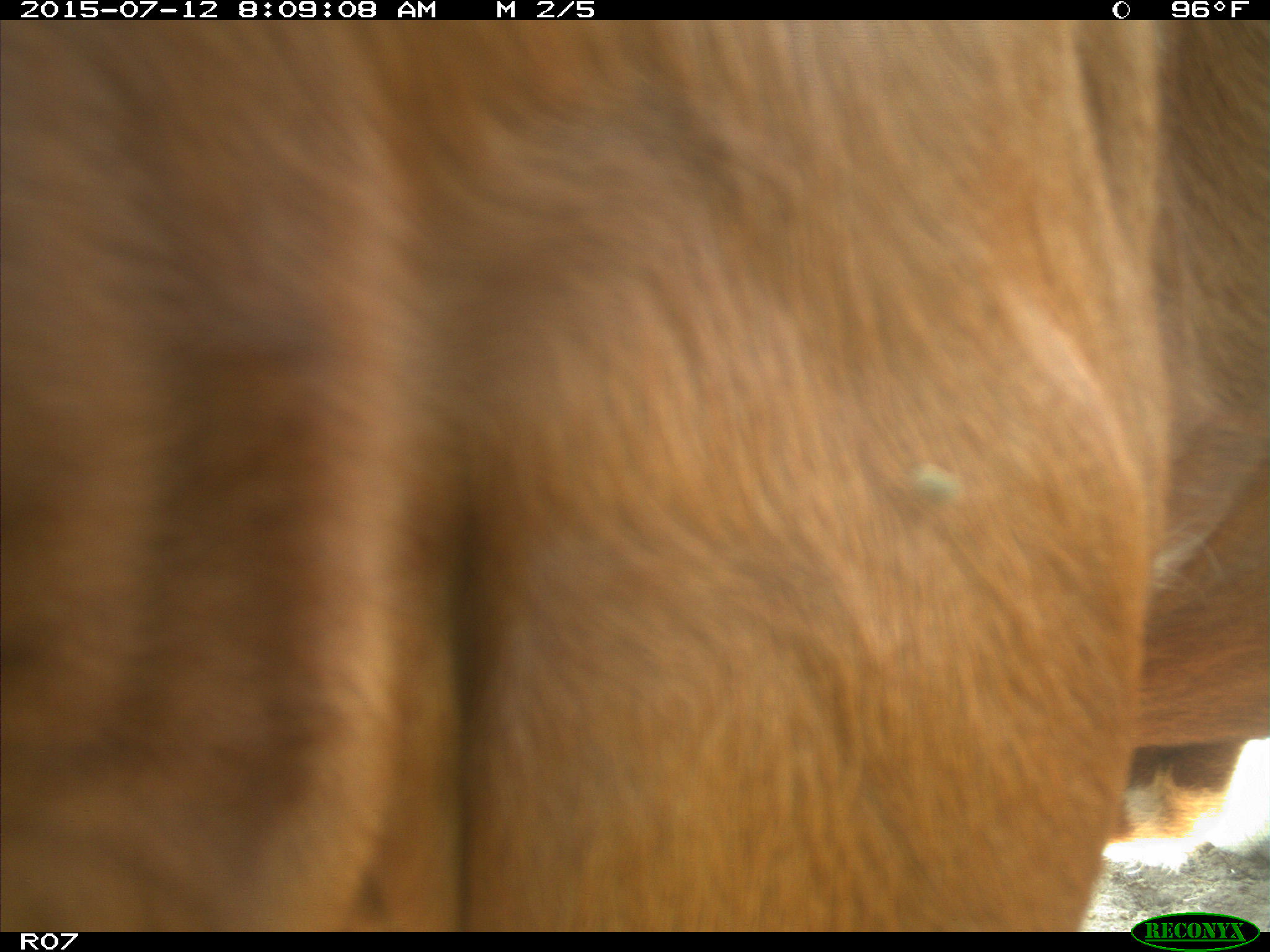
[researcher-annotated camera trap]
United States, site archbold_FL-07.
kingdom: Animalia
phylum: Chordata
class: Mammalia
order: Artiodactyla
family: Bovidae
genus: Bos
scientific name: Bos taurus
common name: domestic cow